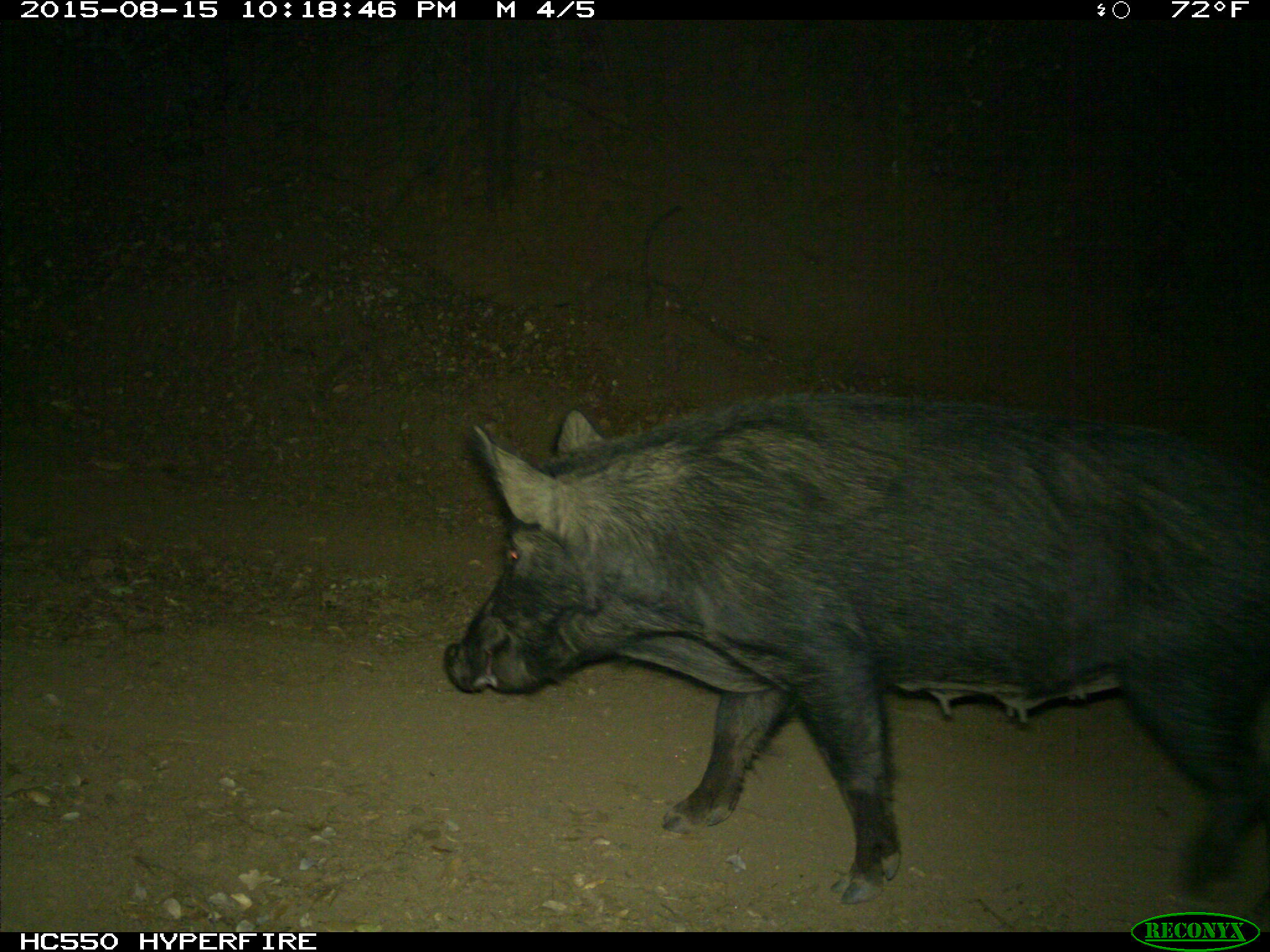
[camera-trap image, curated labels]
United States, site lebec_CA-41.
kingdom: Animalia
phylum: Chordata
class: Mammalia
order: Artiodactyla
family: Suidae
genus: Sus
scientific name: Sus scrofa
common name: wild boar